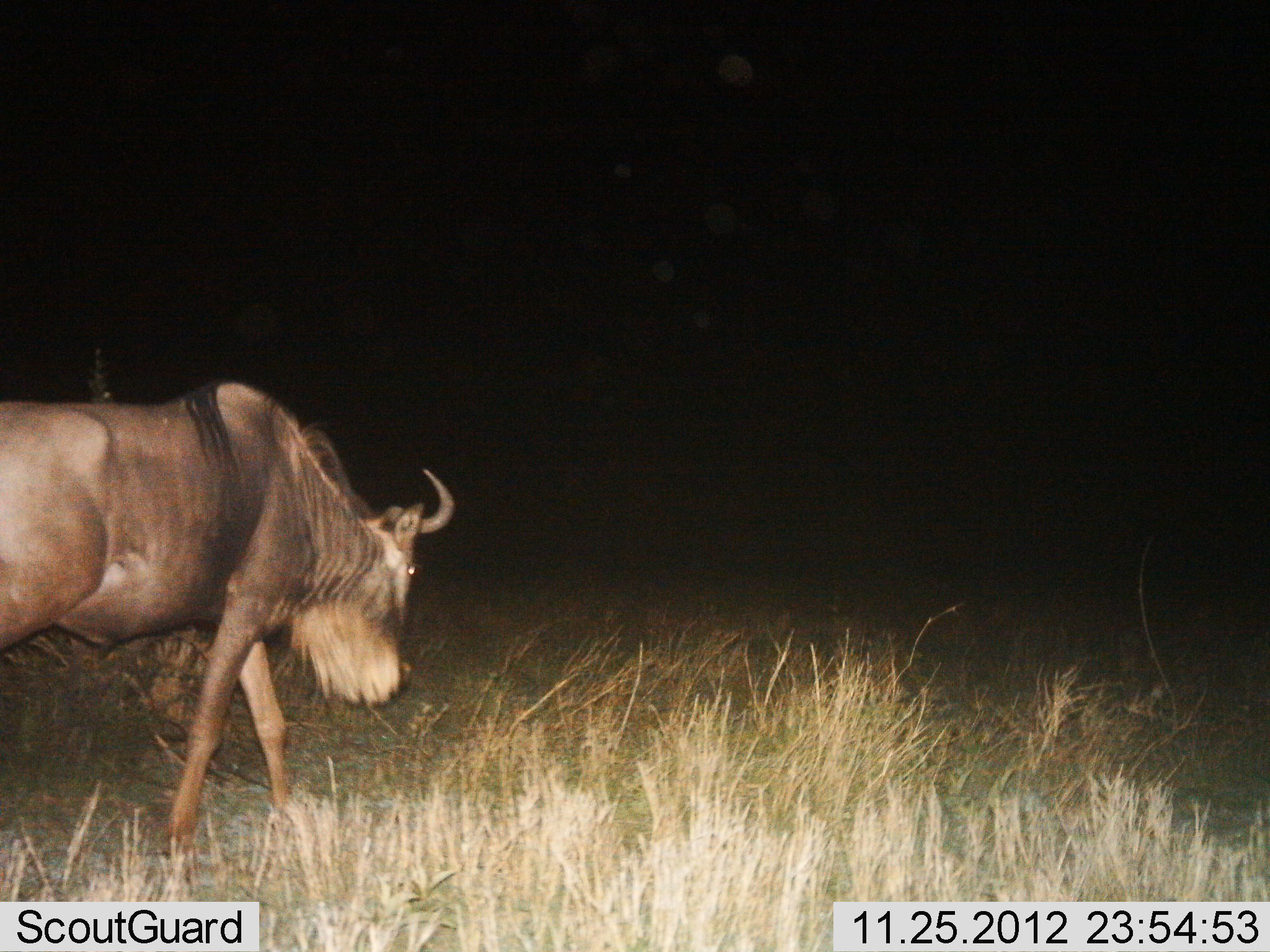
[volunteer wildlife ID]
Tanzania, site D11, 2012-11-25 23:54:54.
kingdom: Animalia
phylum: Chordata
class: Mammalia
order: Artiodactyla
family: Bovidae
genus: Connochaetes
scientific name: Connochaetes taurinus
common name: blue wildebeest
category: wildebeest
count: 1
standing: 10%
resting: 0%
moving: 90%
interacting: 0%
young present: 0%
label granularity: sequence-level